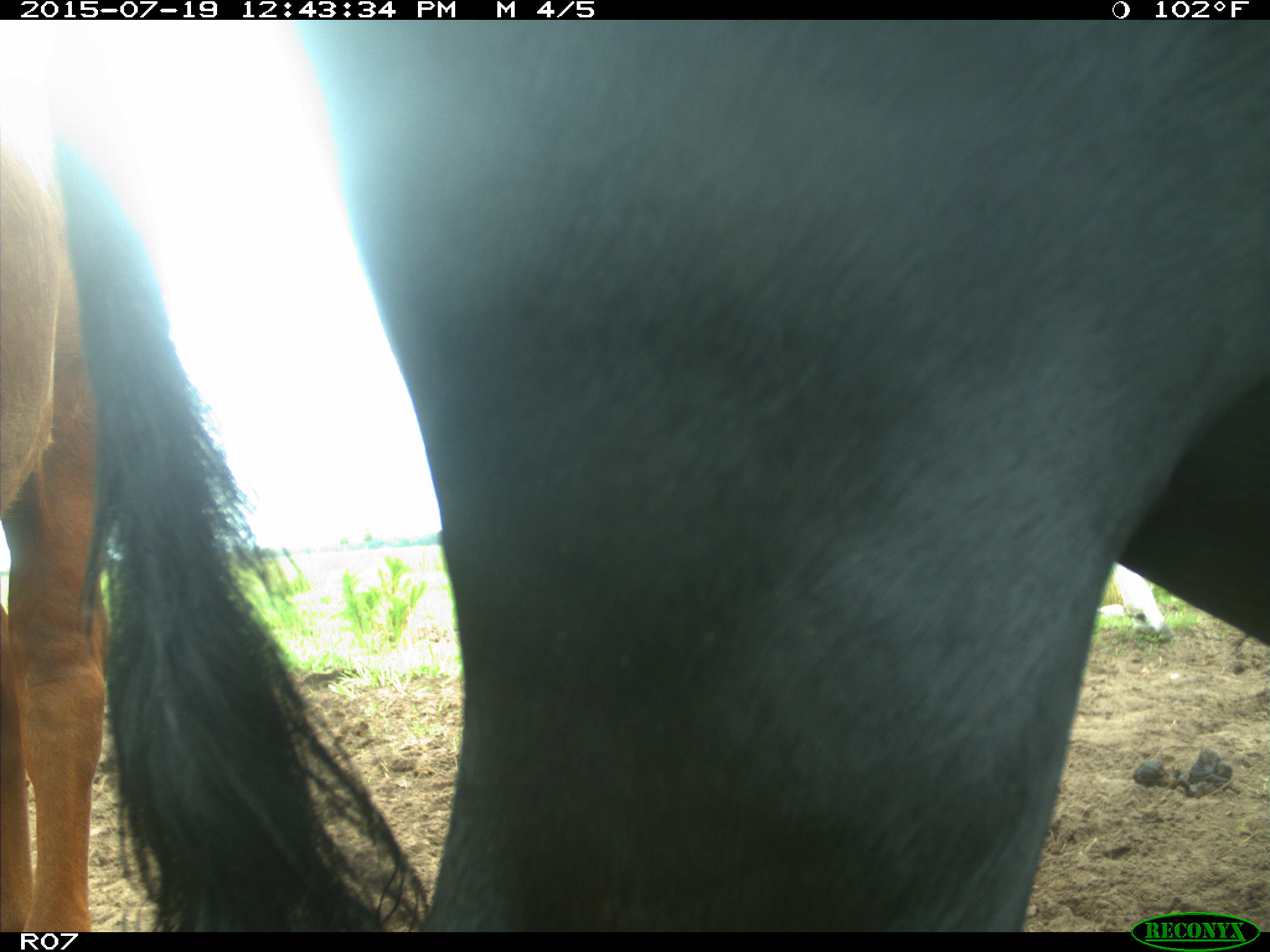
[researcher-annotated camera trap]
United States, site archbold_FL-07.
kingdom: Animalia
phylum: Chordata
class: Mammalia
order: Artiodactyla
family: Bovidae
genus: Bos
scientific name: Bos taurus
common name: domestic cow